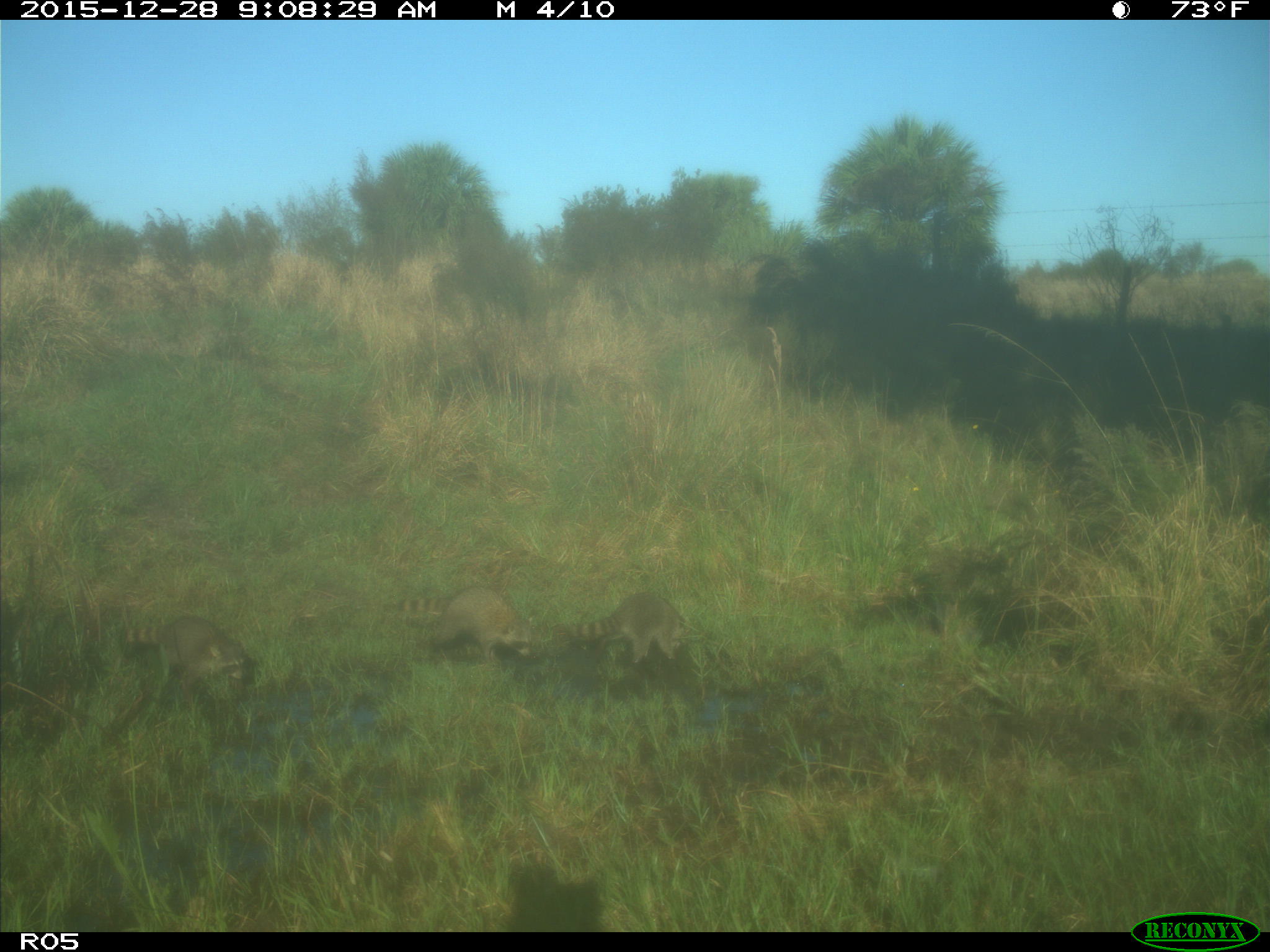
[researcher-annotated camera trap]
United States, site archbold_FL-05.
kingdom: Animalia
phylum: Chordata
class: Mammalia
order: Carnivora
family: Procyonidae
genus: Procyon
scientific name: Procyon lotor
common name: common raccoon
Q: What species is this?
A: Procyon lotor (common raccoon).